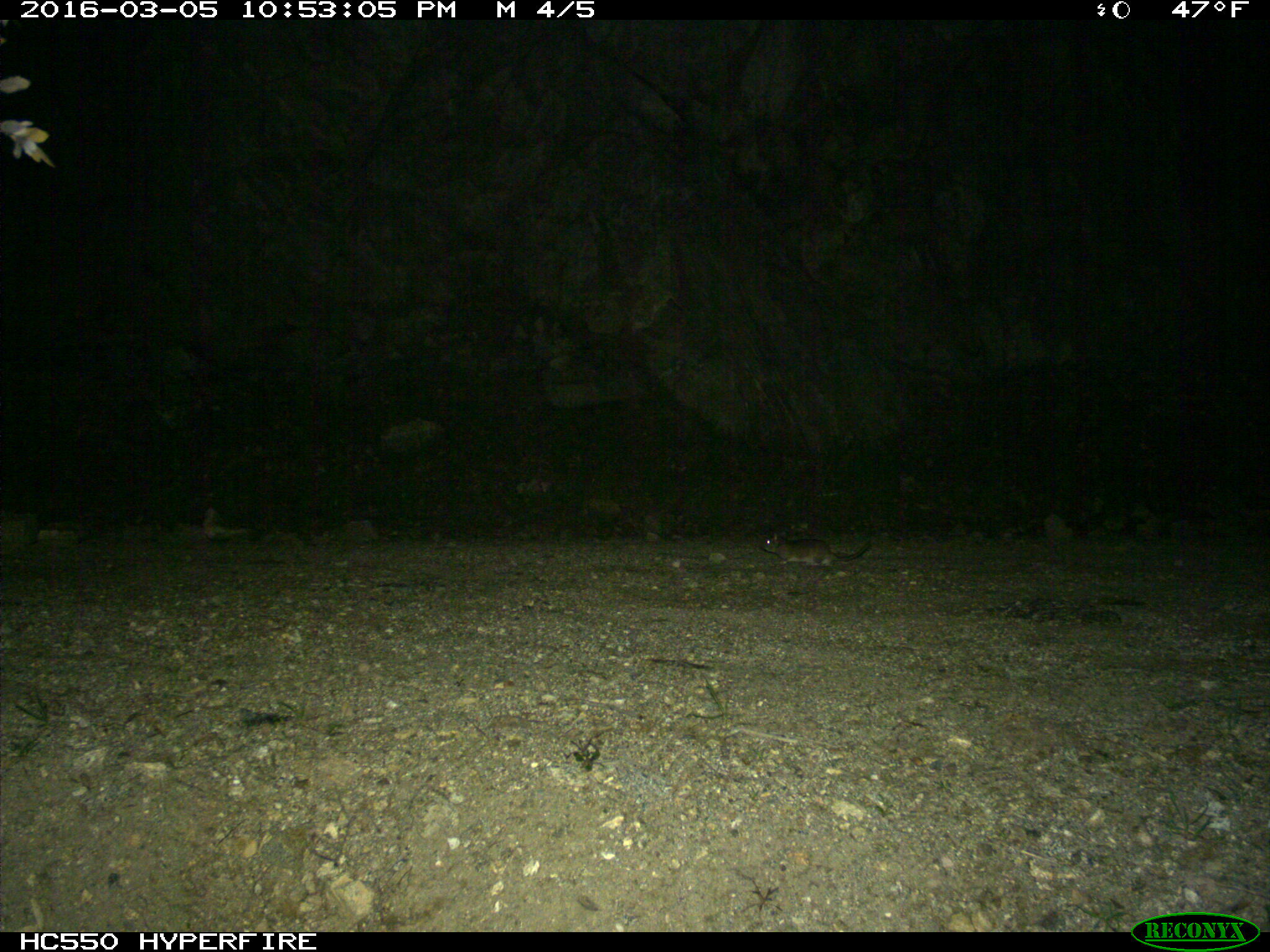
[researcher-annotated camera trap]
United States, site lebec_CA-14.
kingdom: Animalia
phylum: Chordata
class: Mammalia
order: Rodentia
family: Cricetidae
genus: Neotoma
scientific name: Neotoma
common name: pack rat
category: unidentified pack rat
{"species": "unidentified pack rat (pack rat) (Neotoma)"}